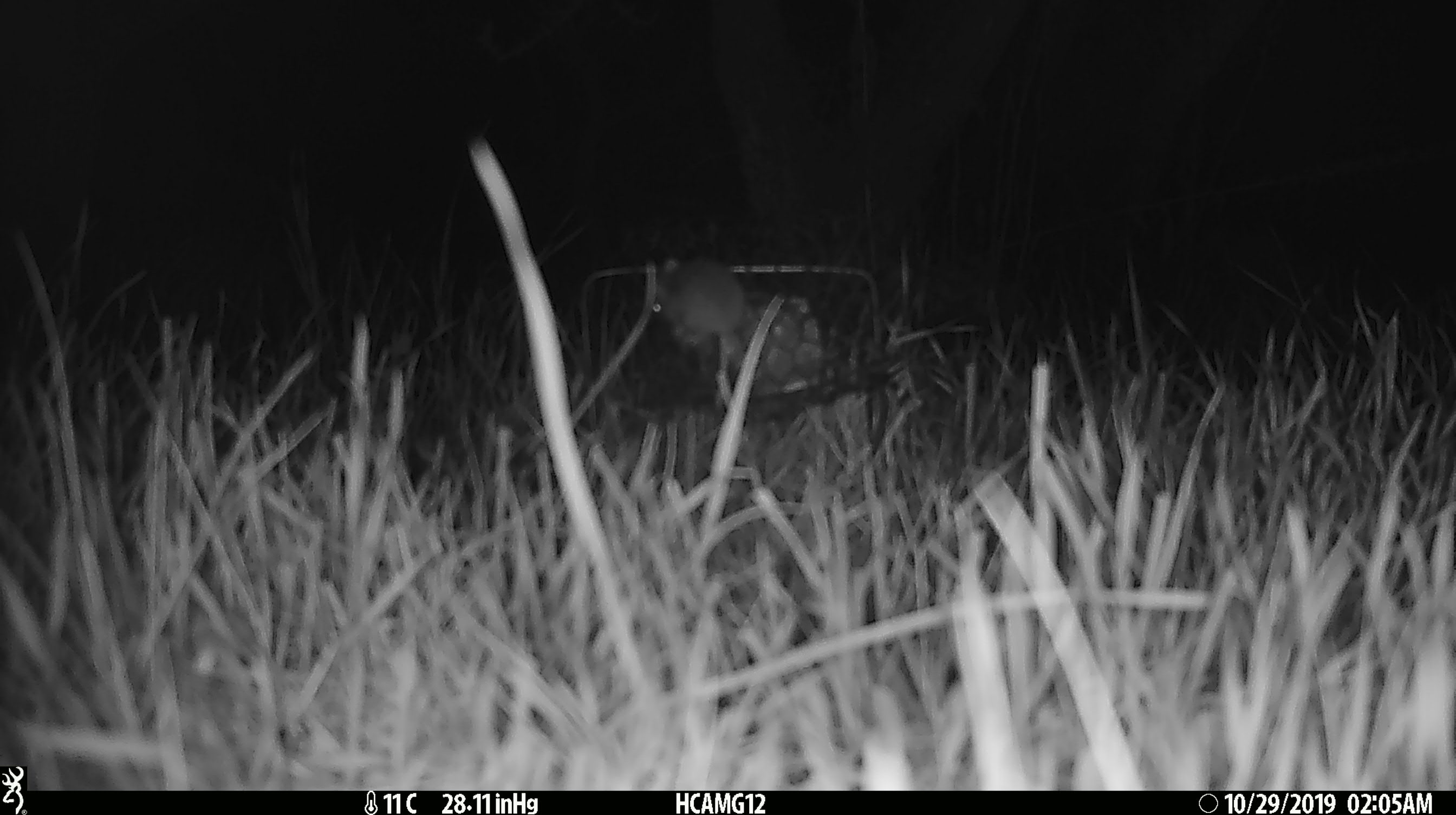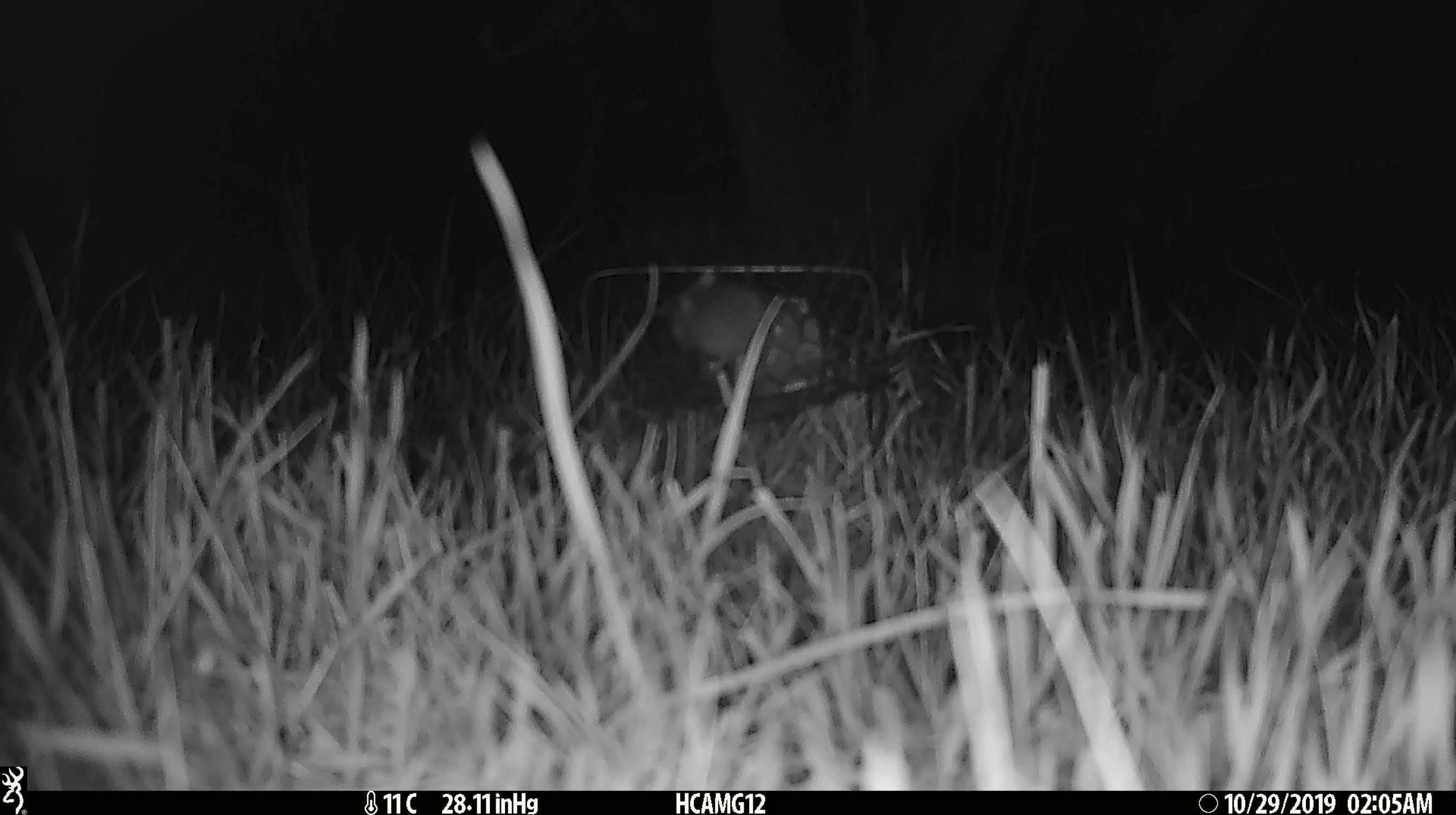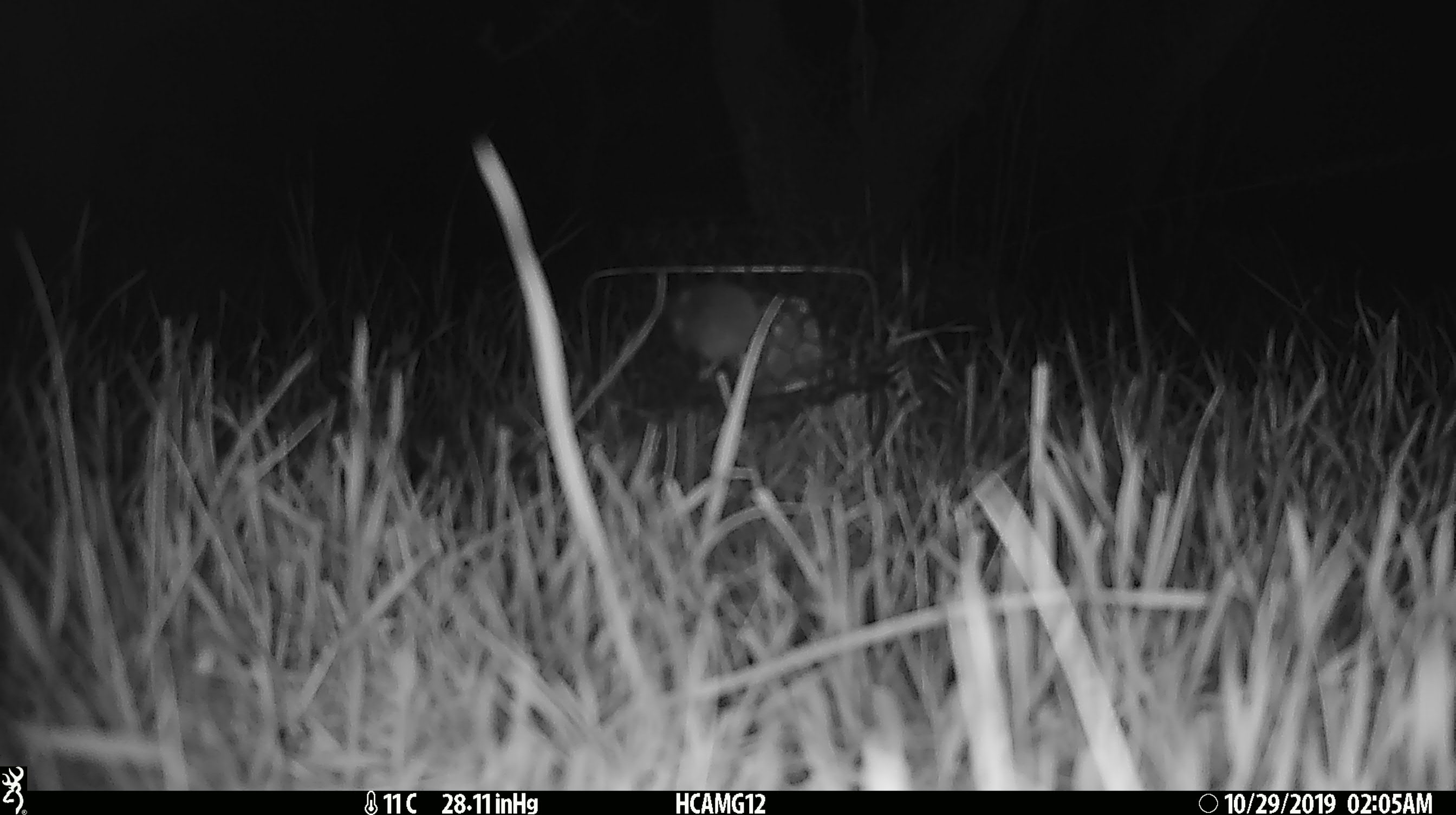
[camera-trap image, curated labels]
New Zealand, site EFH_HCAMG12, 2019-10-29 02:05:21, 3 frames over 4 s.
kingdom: Animalia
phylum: Chordata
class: Mammalia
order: Rodentia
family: Muridae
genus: Mus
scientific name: Mus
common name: mouse